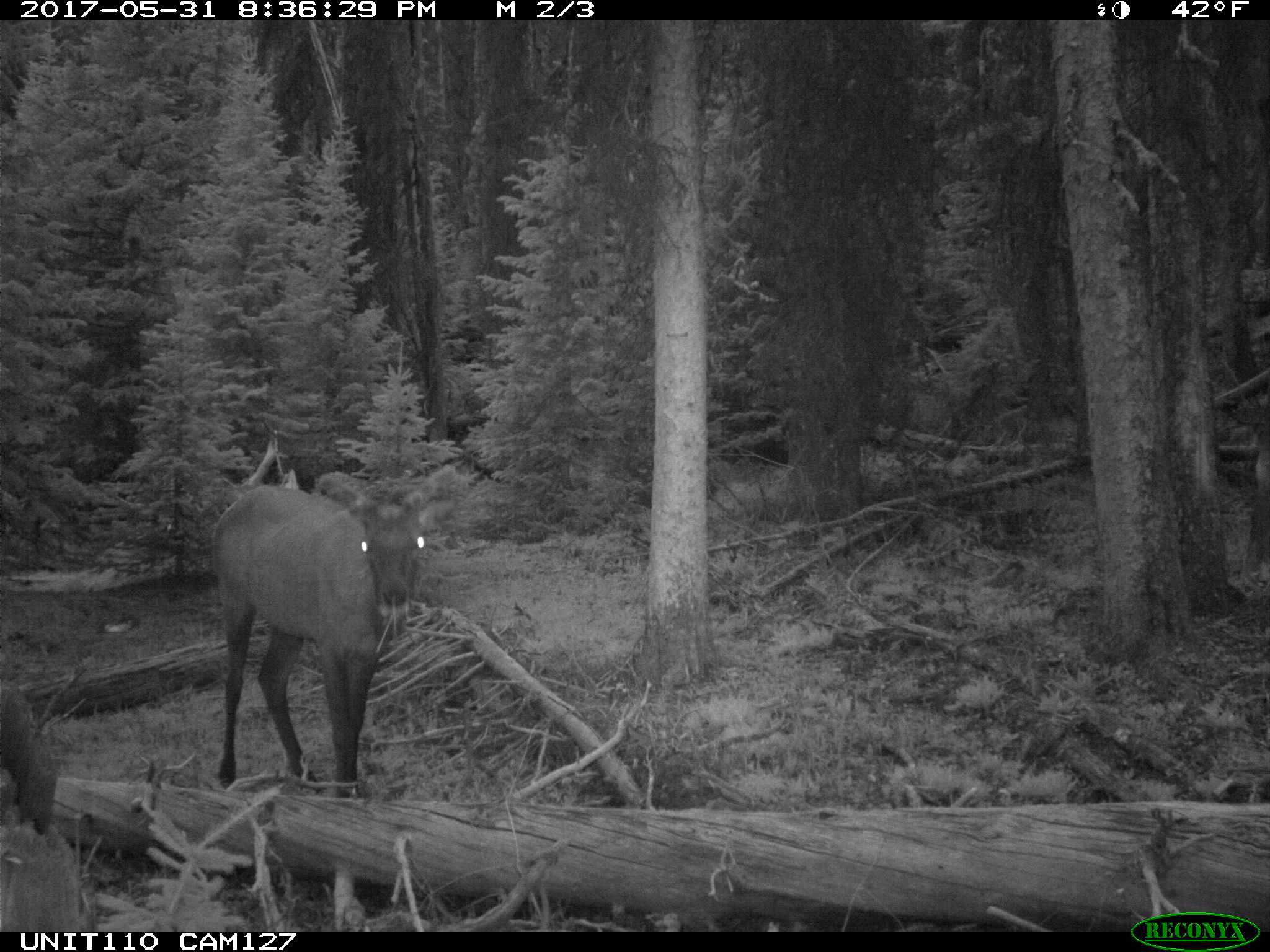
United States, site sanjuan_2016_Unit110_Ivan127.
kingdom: Animalia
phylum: Chordata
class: Mammalia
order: Artiodactyla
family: Cervidae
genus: Cervus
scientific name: Cervus elaphus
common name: red deer